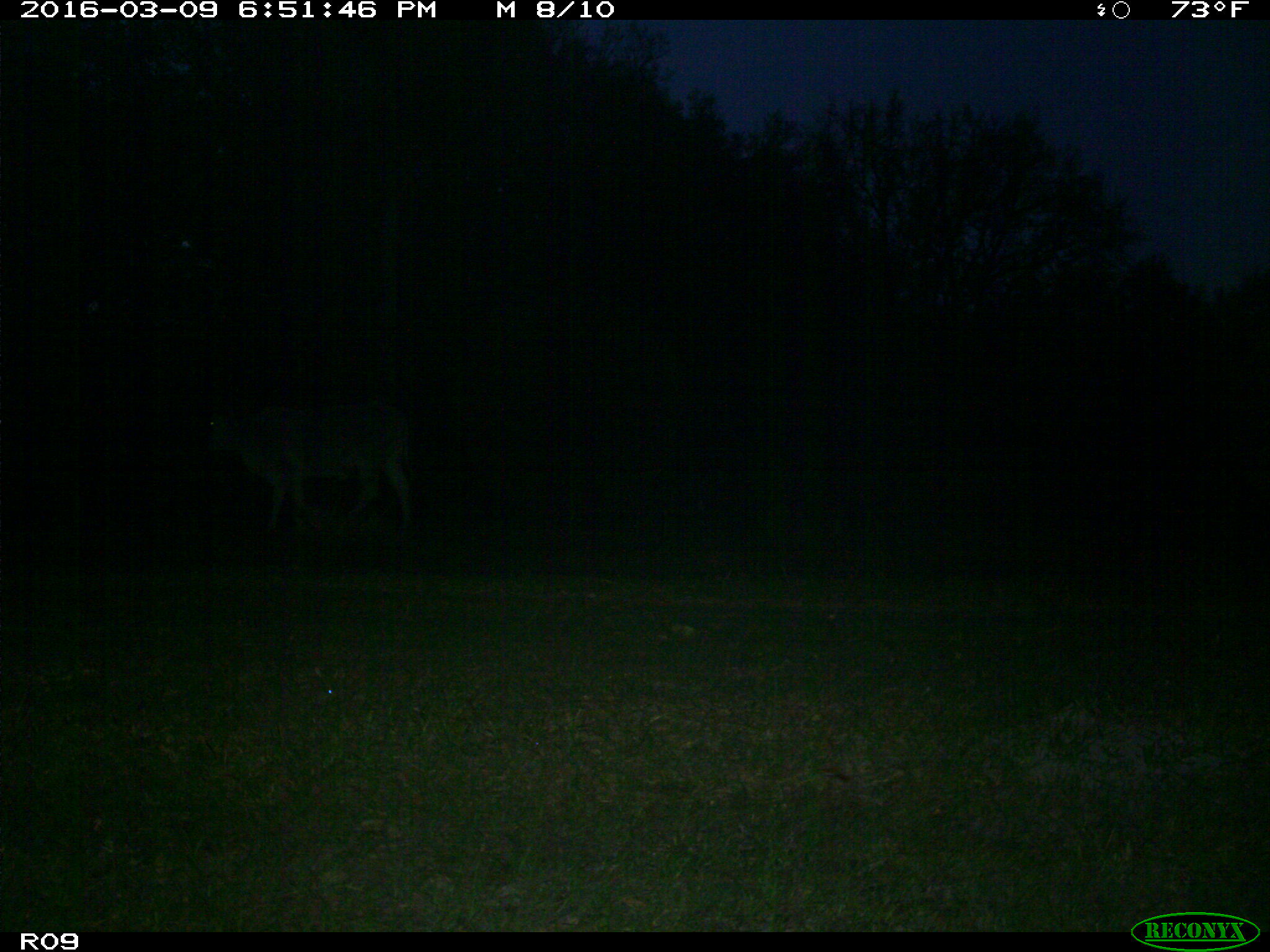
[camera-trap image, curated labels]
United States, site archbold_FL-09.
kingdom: Animalia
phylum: Chordata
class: Mammalia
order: Artiodactyla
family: Bovidae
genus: Bos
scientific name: Bos taurus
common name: domestic cow